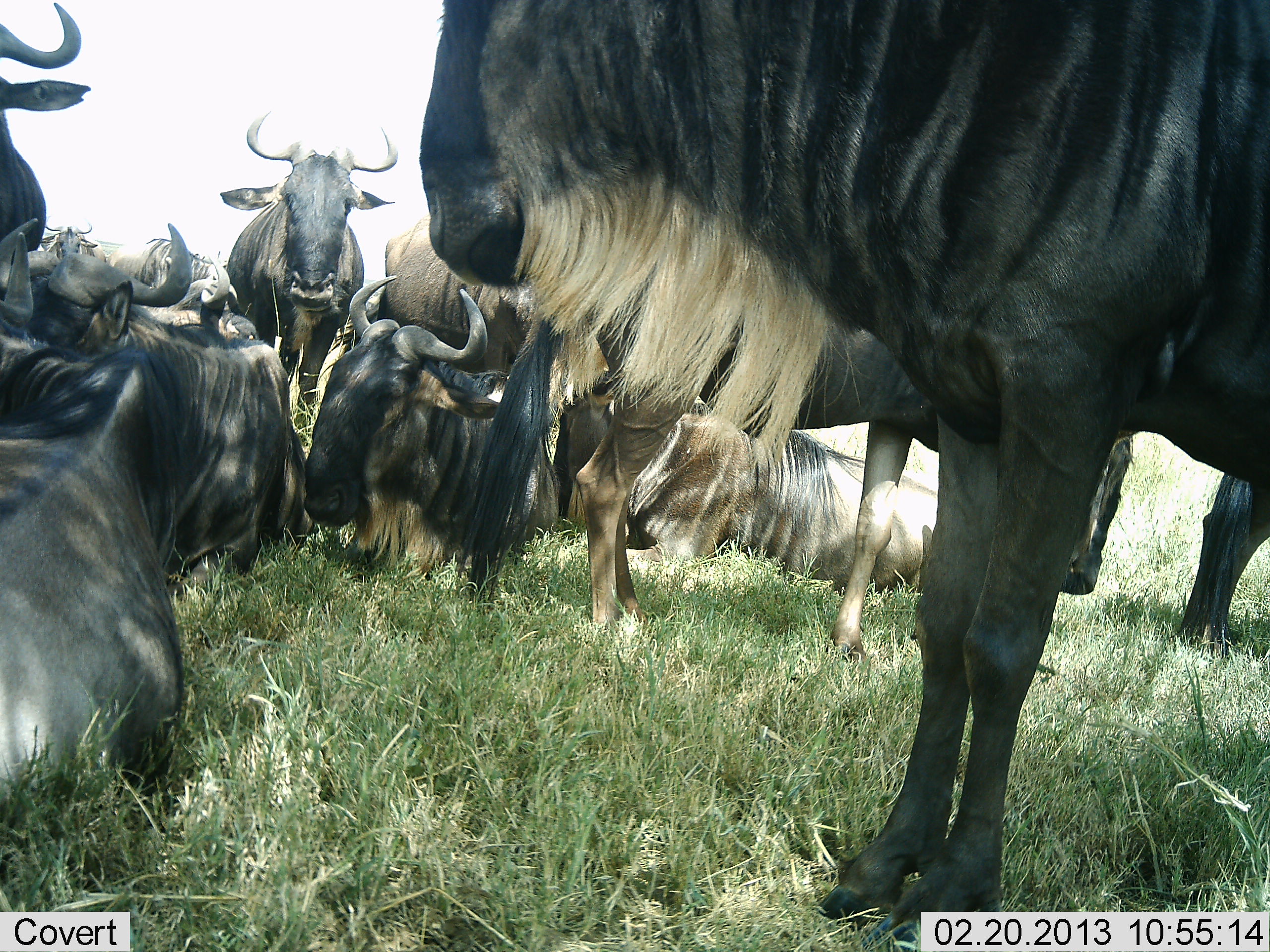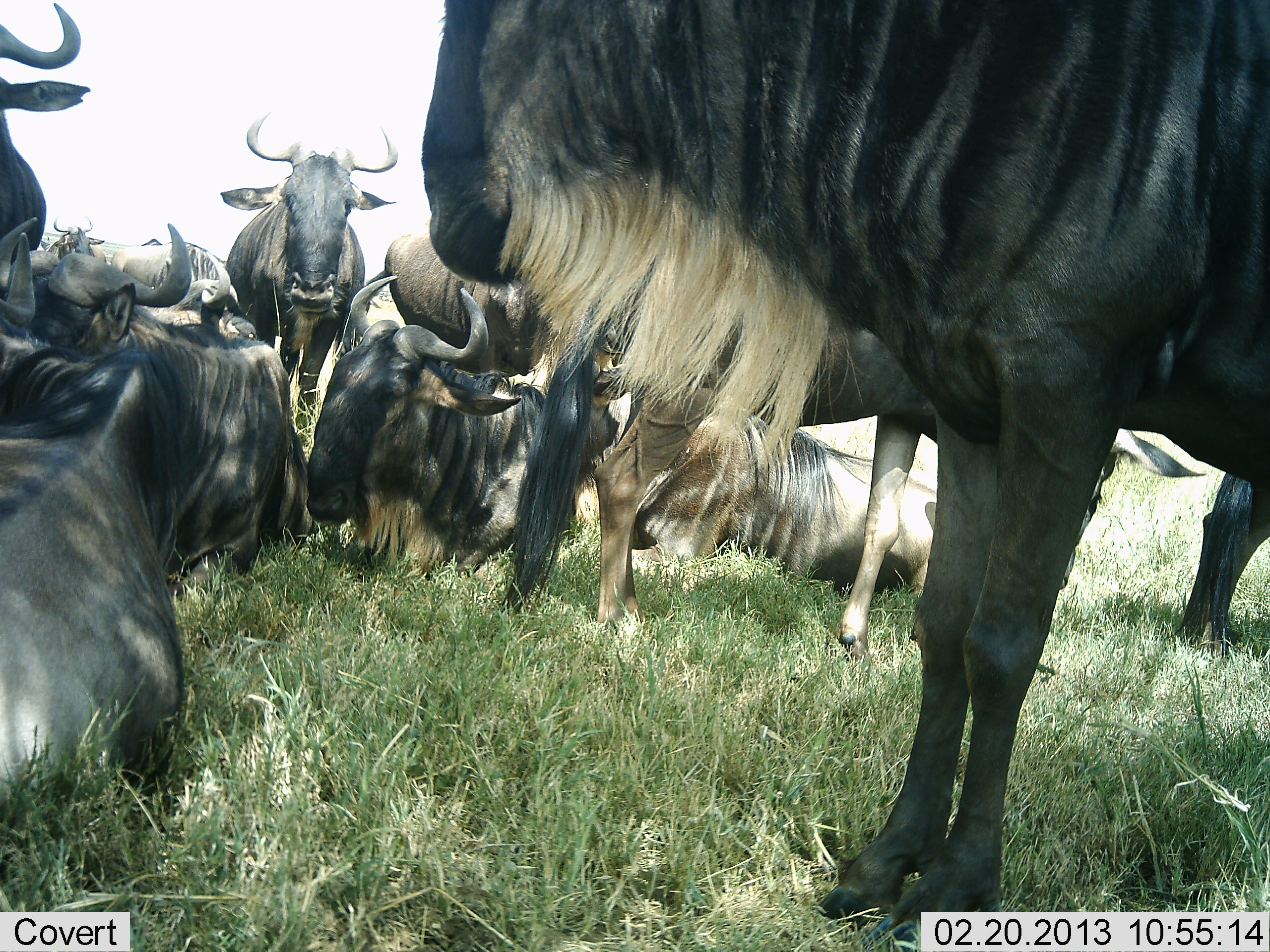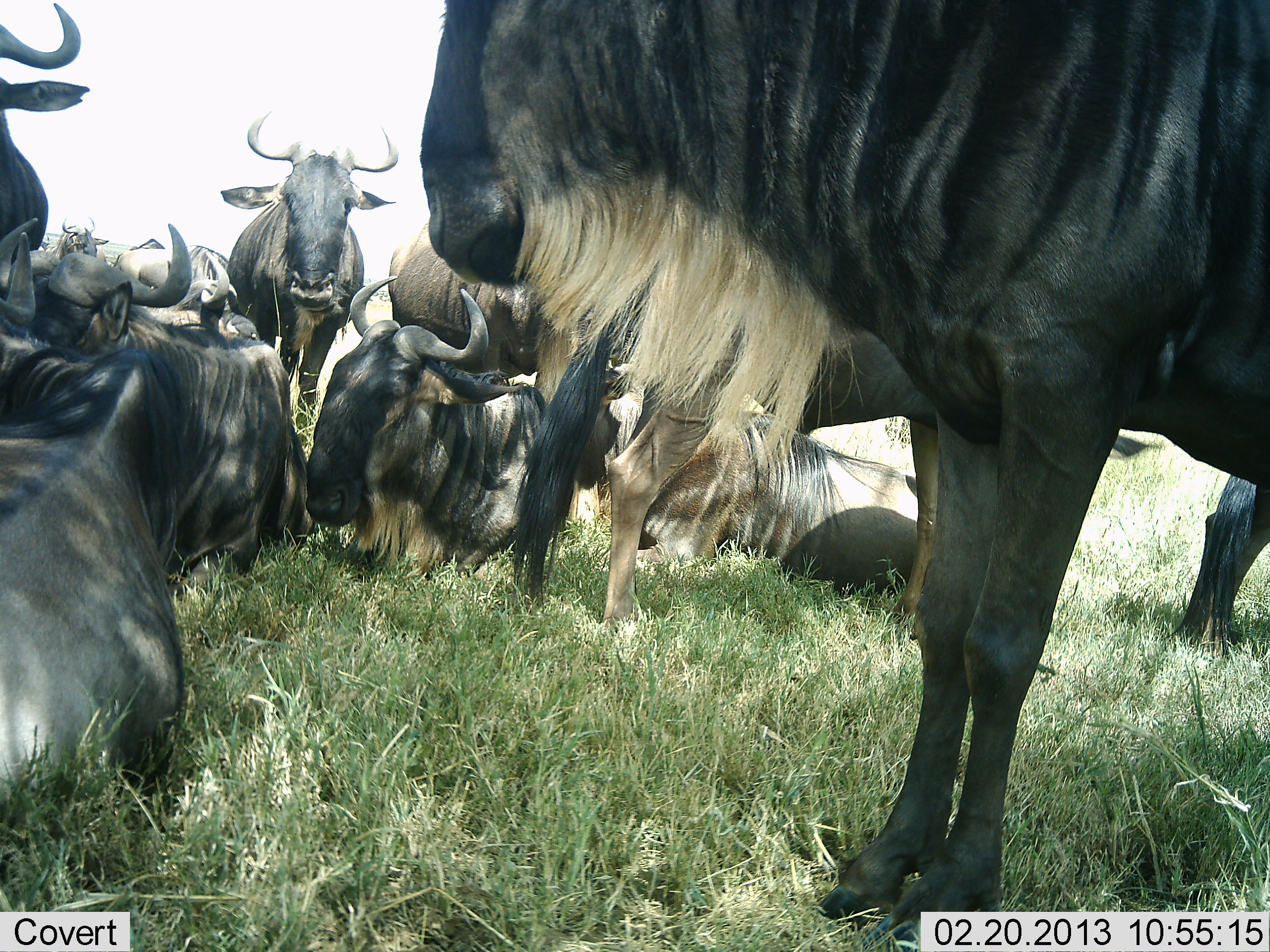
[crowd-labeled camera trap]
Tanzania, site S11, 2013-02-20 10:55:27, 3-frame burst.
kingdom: Animalia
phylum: Chordata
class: Mammalia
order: Artiodactyla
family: Bovidae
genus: Connochaetes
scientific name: Connochaetes taurinus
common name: blue wildebeest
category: wildebeest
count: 11-50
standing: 68%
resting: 93%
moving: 14%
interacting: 18%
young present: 2%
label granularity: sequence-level